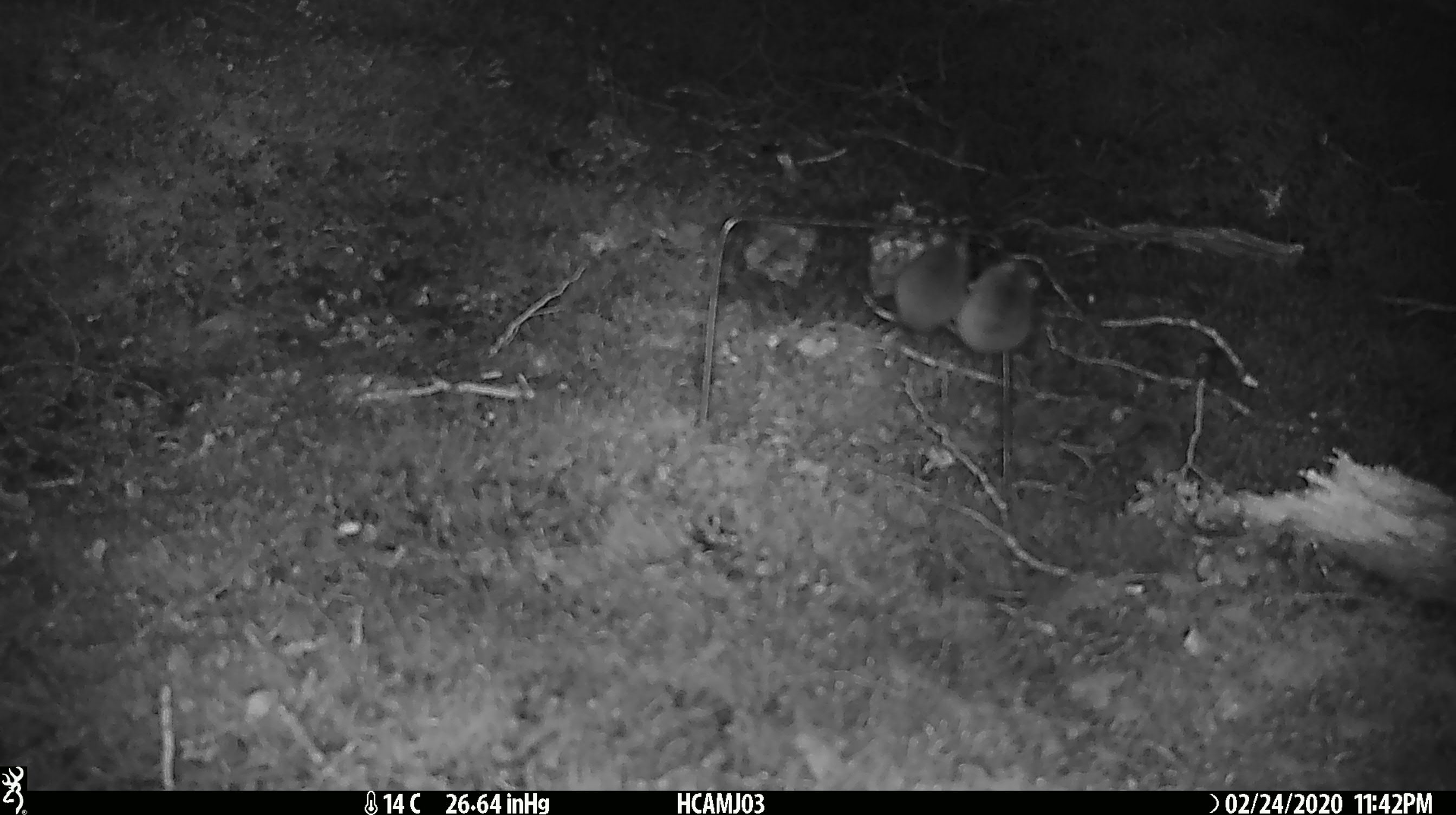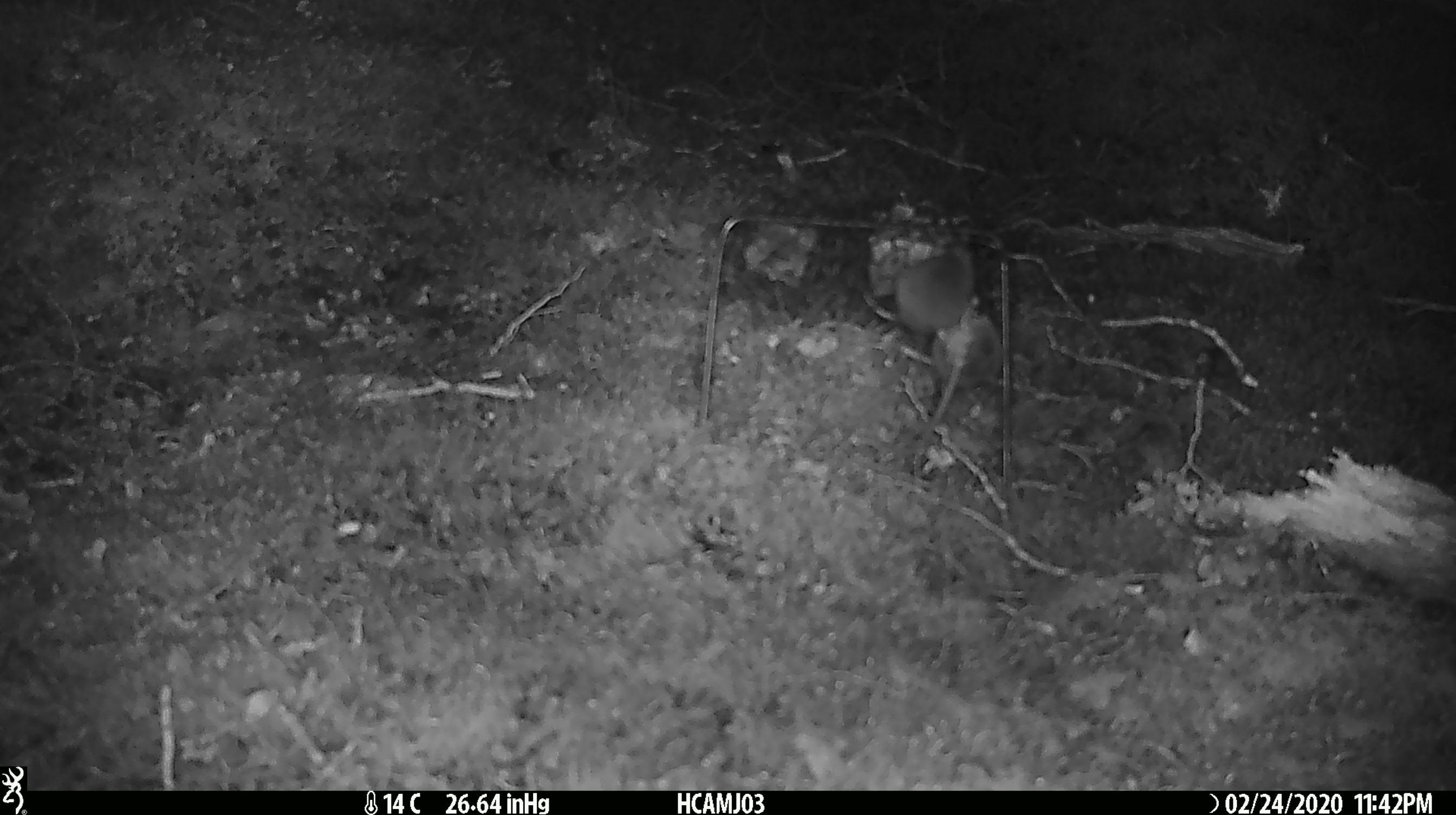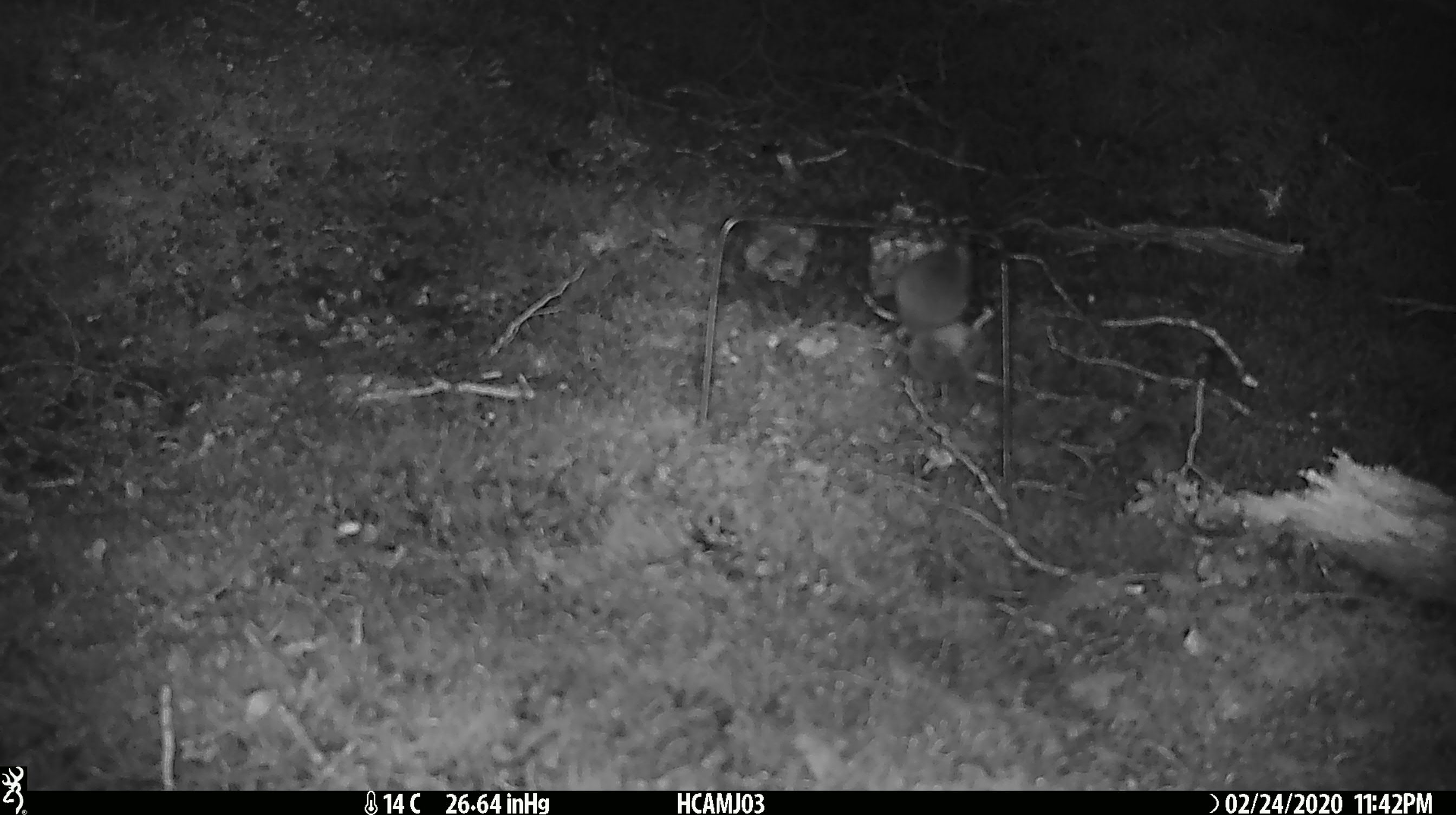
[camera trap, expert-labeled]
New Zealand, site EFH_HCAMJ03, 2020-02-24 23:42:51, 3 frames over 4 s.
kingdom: Animalia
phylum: Chordata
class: Mammalia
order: Rodentia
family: Muridae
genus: Mus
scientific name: Mus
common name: mouse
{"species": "mouse (Mus)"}